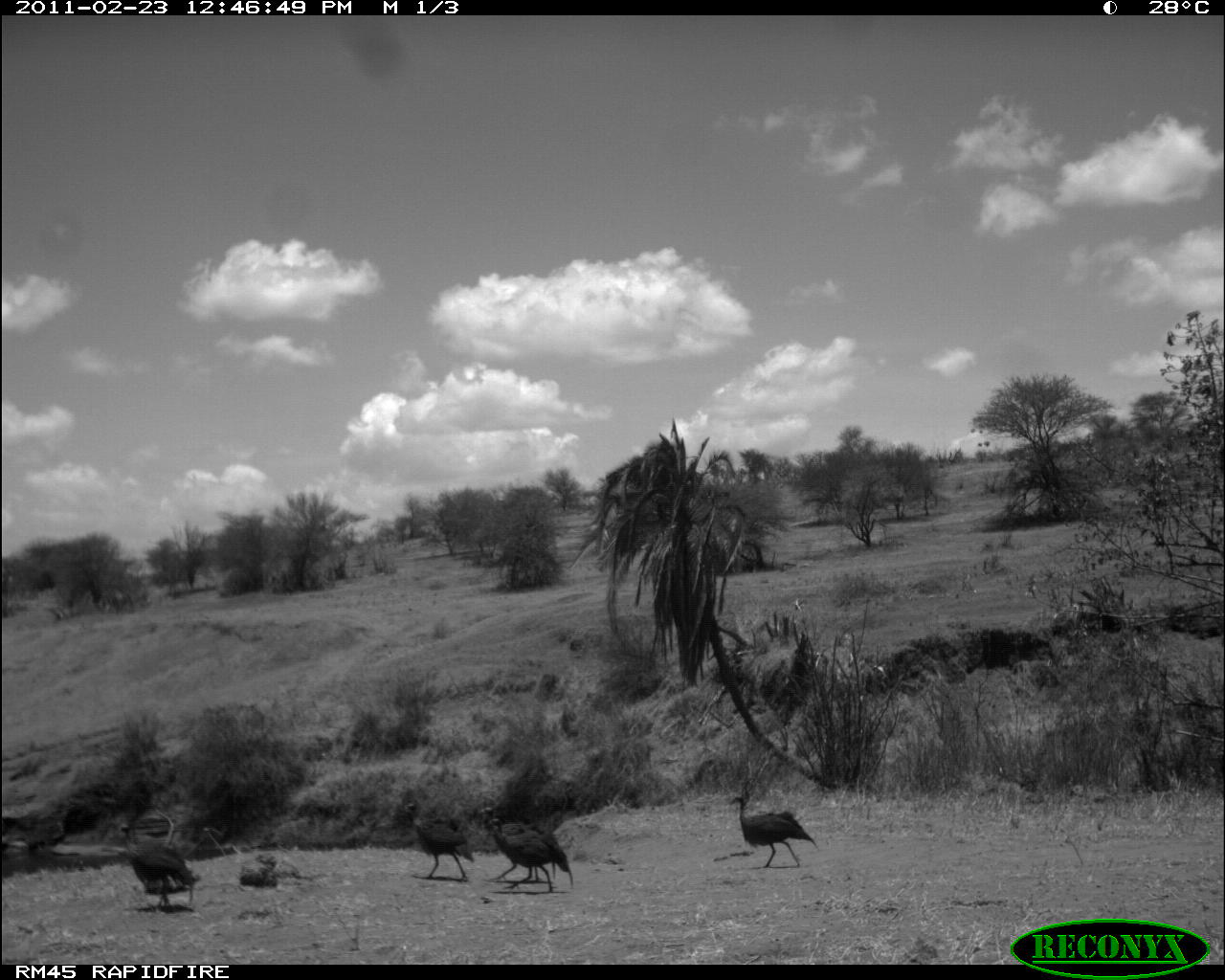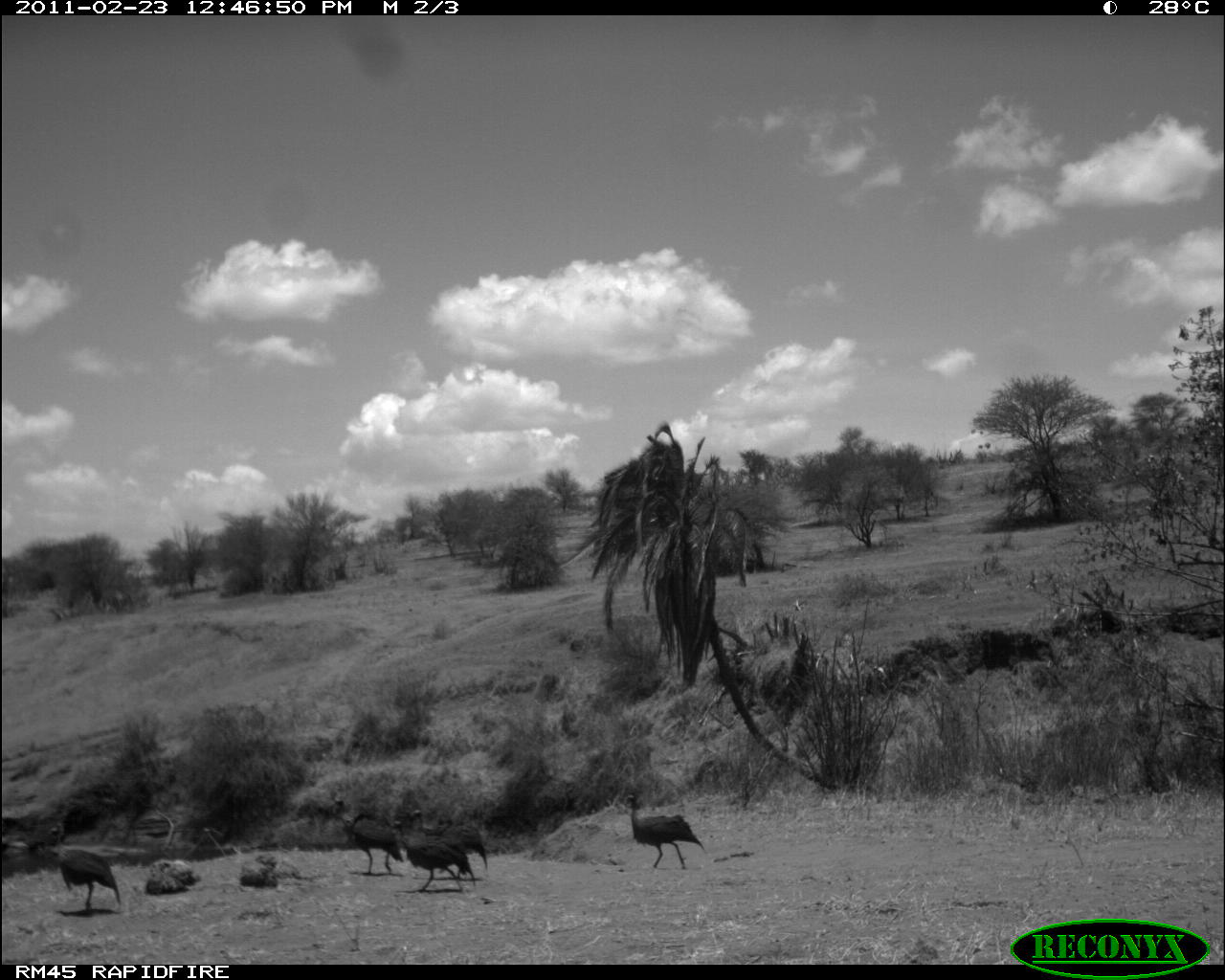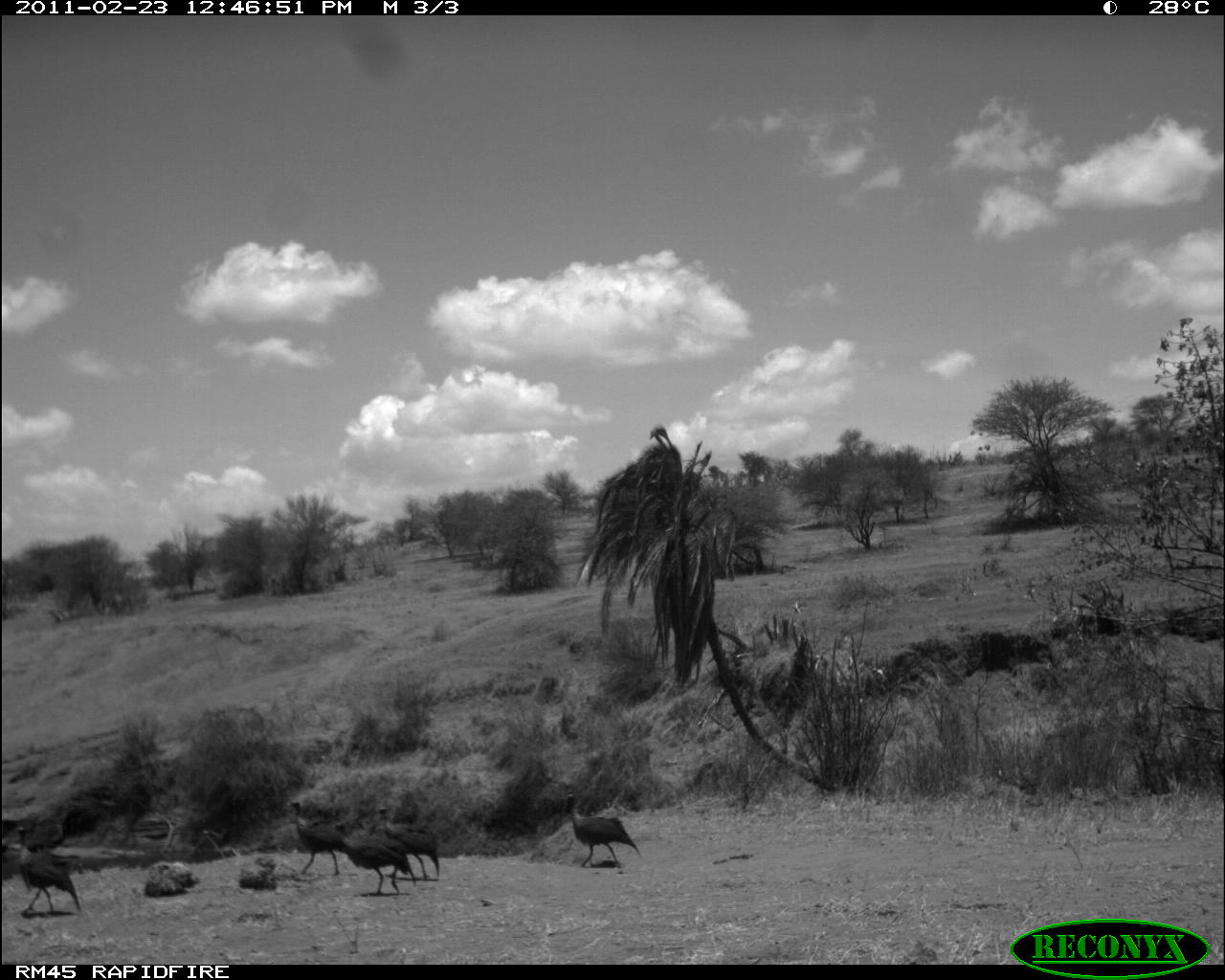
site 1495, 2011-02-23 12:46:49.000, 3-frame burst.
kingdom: Animalia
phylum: Chordata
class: Aves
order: Galliformes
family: Numididae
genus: Acryllium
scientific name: Acryllium vulturinum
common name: vulturine guineafowl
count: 5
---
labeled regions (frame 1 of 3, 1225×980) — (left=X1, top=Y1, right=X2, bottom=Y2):
acryllium vulturinum: (left=115, top=822, right=199, bottom=912); (left=728, top=795, right=821, bottom=870); (left=486, top=817, right=573, bottom=892); (left=402, top=802, right=475, bottom=882); (left=481, top=804, right=557, bottom=880)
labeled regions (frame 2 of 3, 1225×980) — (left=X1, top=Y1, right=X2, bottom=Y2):
acryllium vulturinum: (left=47, top=823, right=122, bottom=914); (left=622, top=793, right=705, bottom=869); (left=392, top=819, right=475, bottom=893); (left=330, top=794, right=402, bottom=877); (left=409, top=803, right=489, bottom=875)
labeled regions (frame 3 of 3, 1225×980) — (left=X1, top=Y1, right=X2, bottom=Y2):
acryllium vulturinum: (left=562, top=790, right=645, bottom=871); (left=333, top=819, right=416, bottom=897); (left=16, top=825, right=83, bottom=920); (left=376, top=802, right=443, bottom=883); (left=286, top=796, right=350, bottom=876)